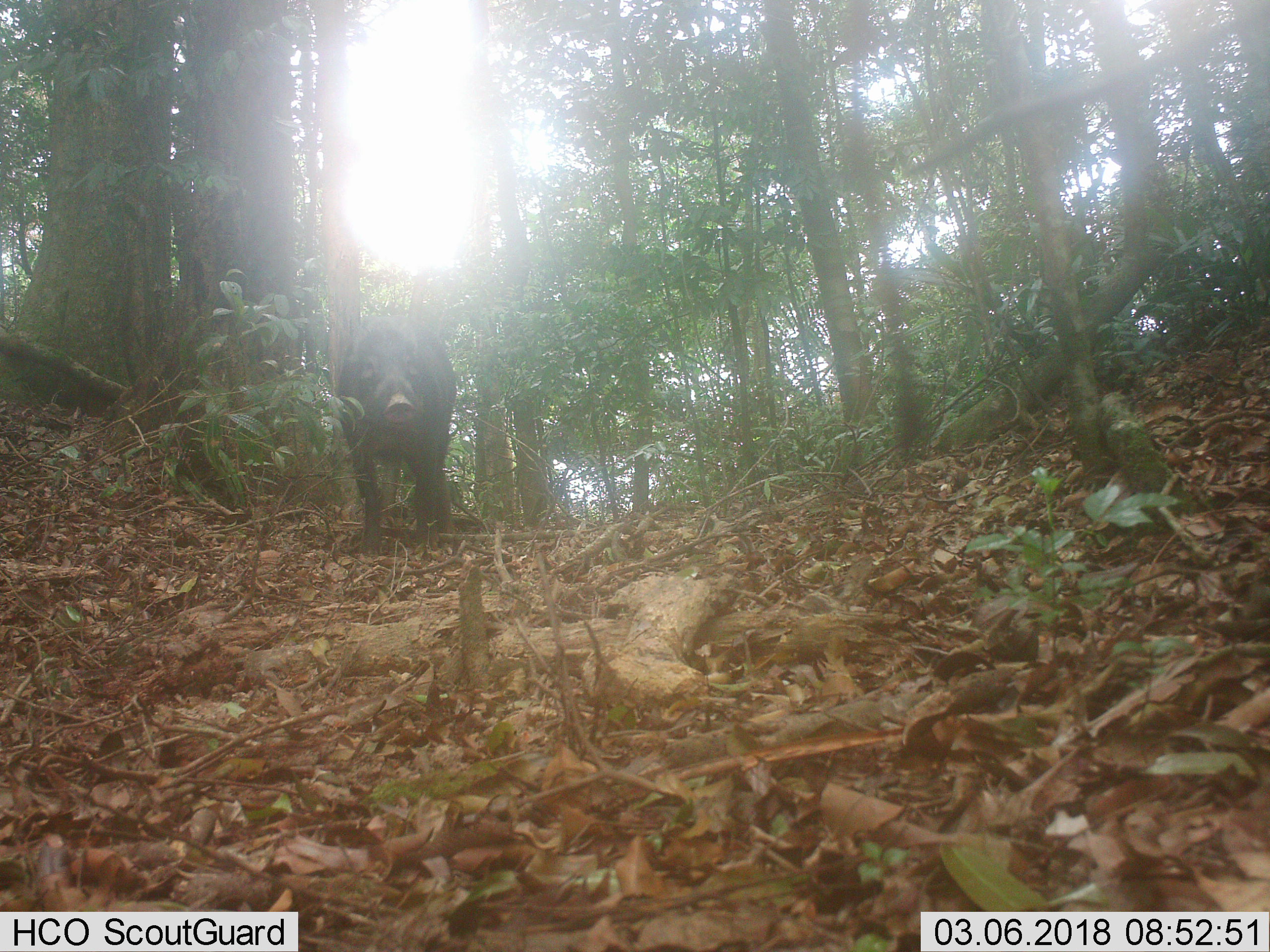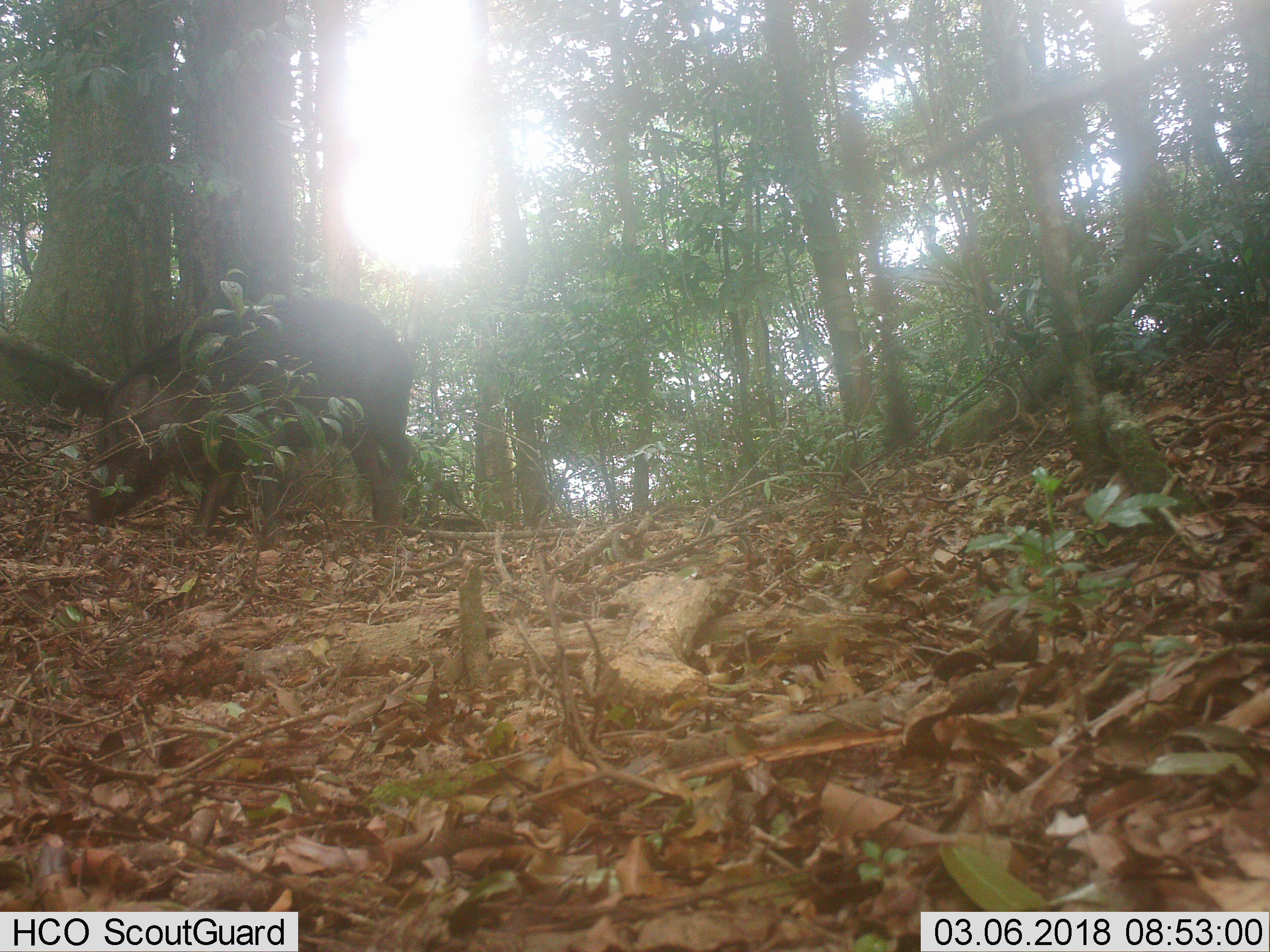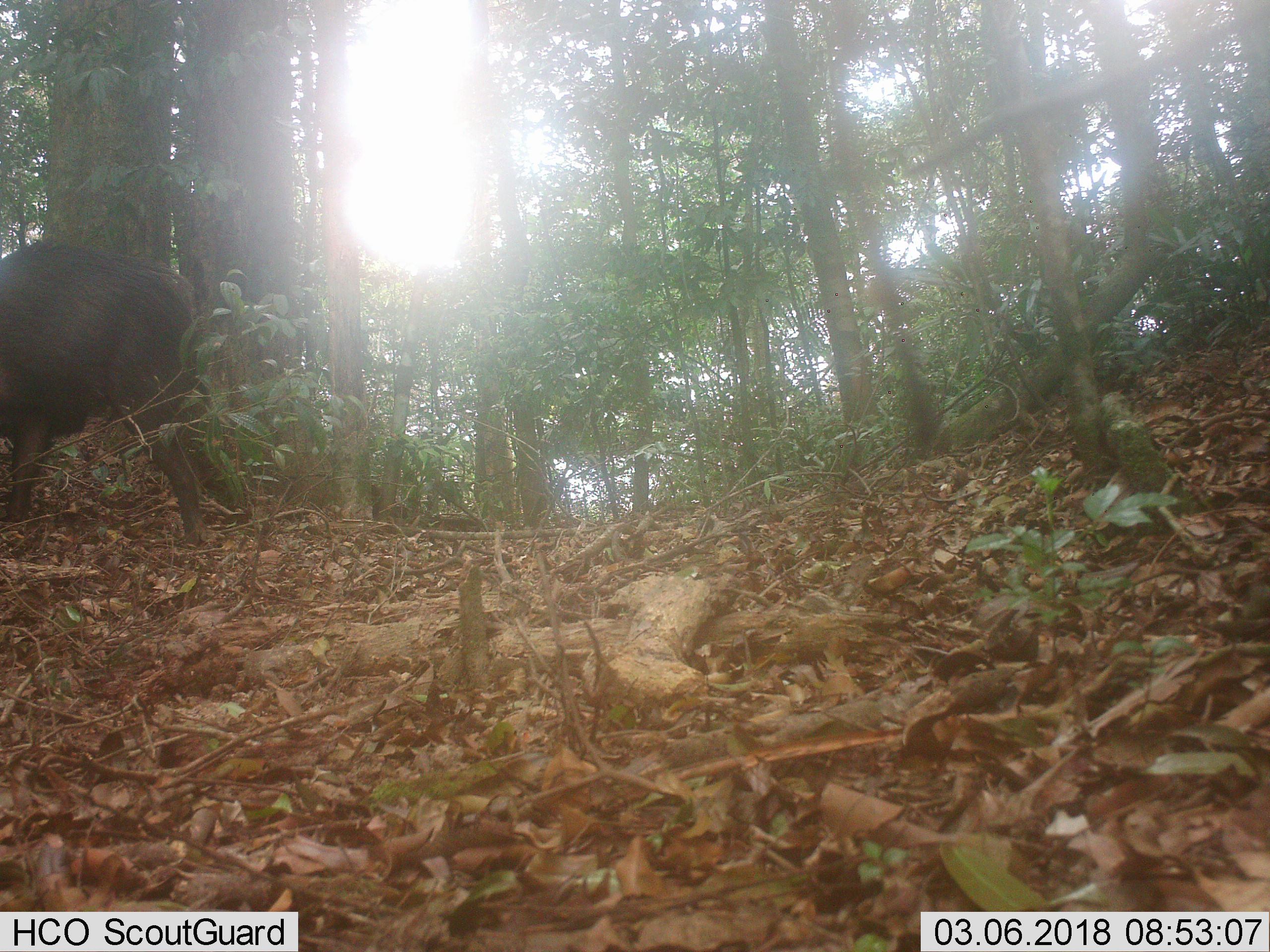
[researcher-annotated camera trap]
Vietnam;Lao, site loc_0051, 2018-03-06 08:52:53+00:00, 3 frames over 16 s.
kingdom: Animalia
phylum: Chordata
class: Mammalia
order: Artiodactyla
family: Suidae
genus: Sus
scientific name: Sus scrofa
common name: eurasian wild pig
Eurasian wild pig (Sus scrofa). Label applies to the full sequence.